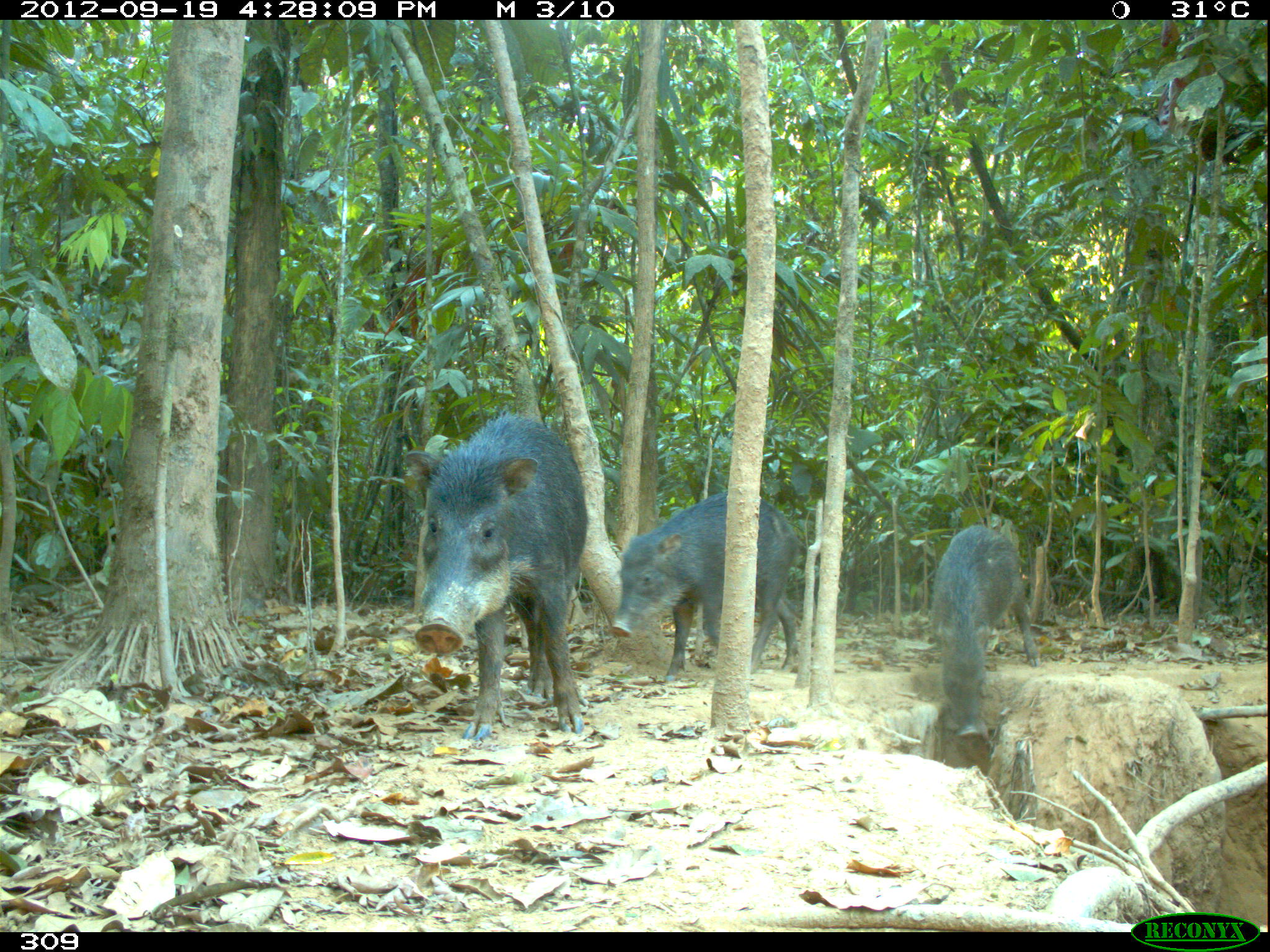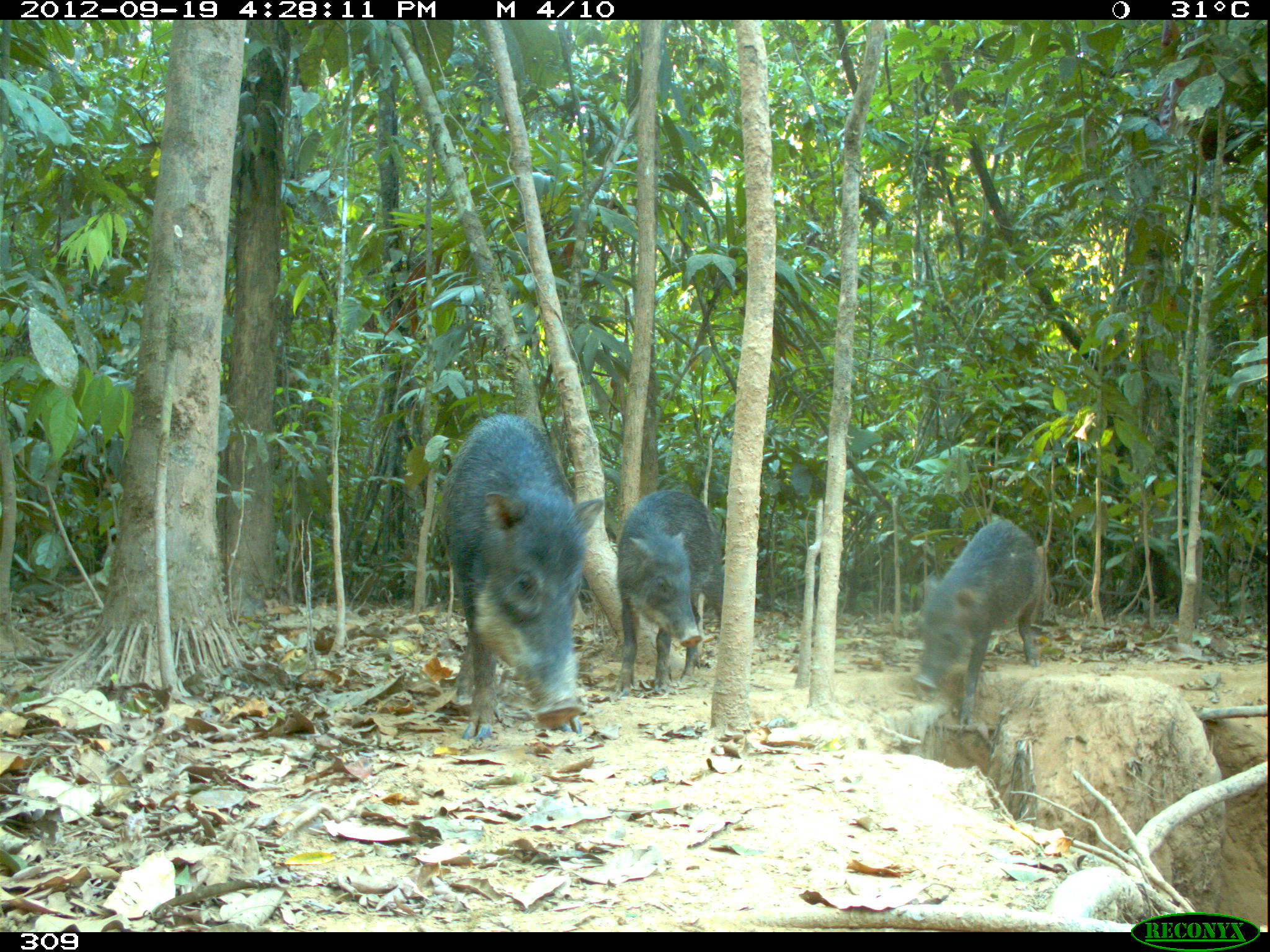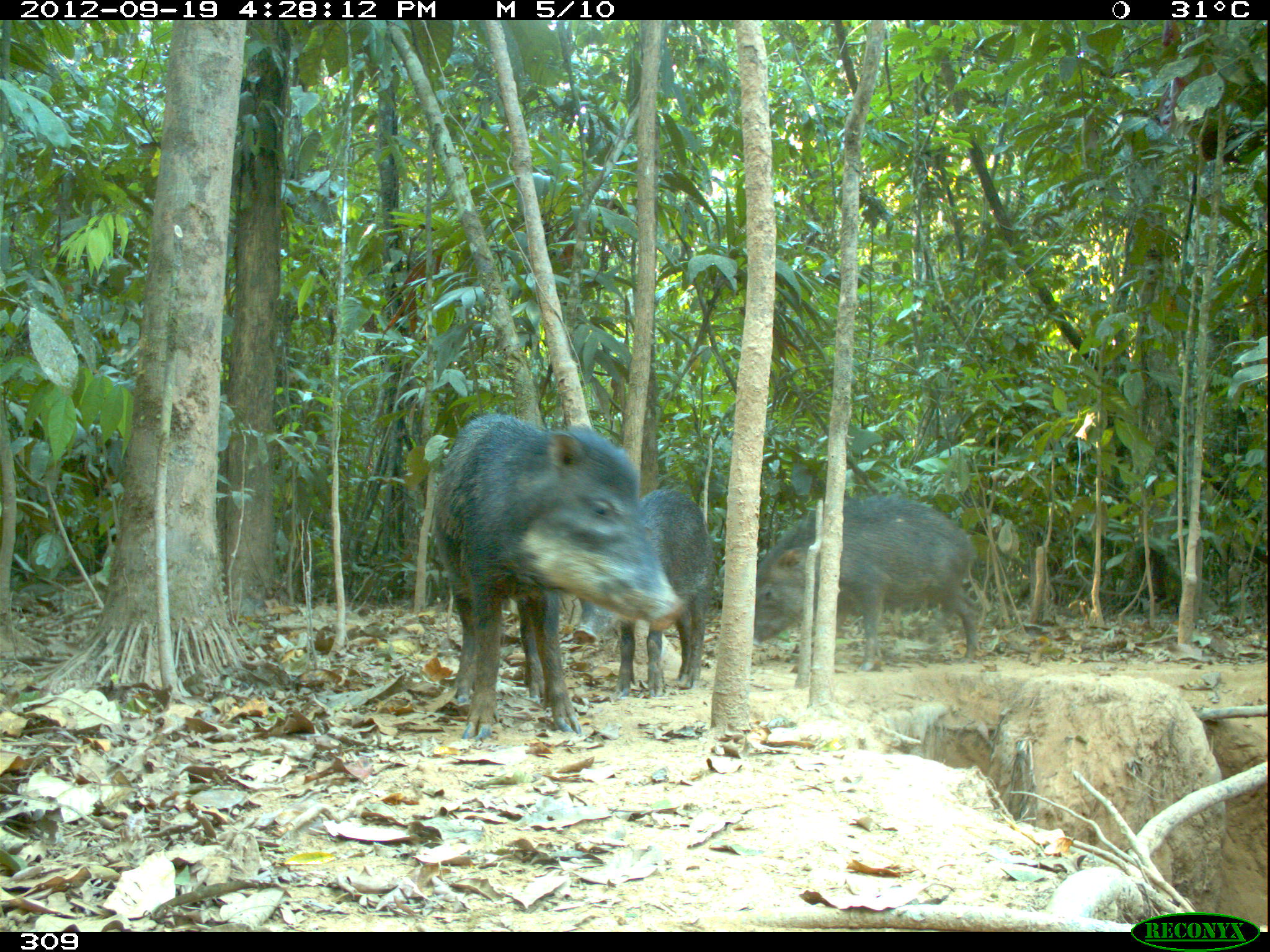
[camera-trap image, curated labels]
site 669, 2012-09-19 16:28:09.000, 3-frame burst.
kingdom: Animalia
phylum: Chordata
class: Mammalia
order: Artiodactyla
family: Tayassuidae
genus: Tayassu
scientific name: Tayassu pecari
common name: white-lipped peccary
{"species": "Tayassu pecari (white-lipped peccary)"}